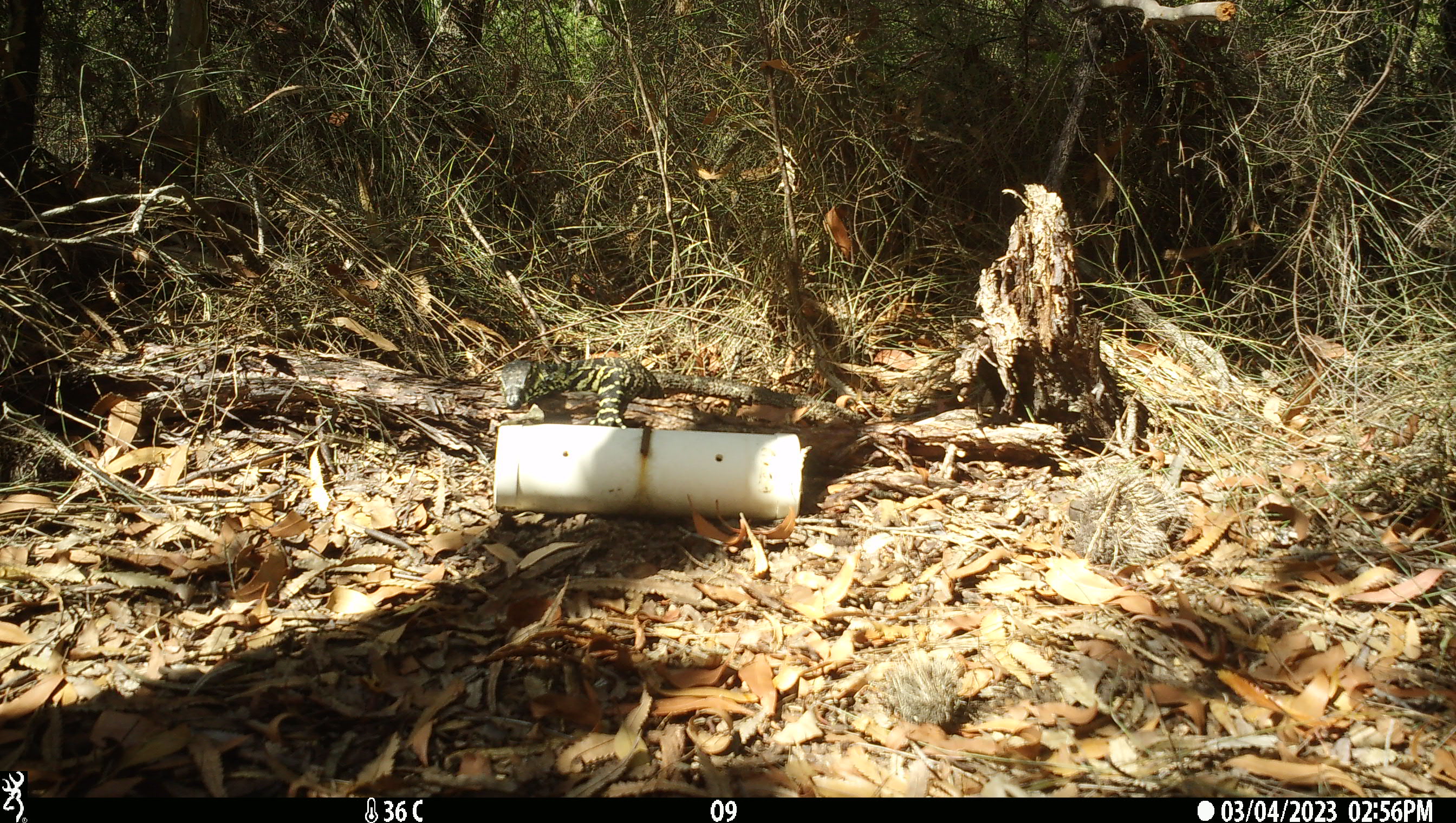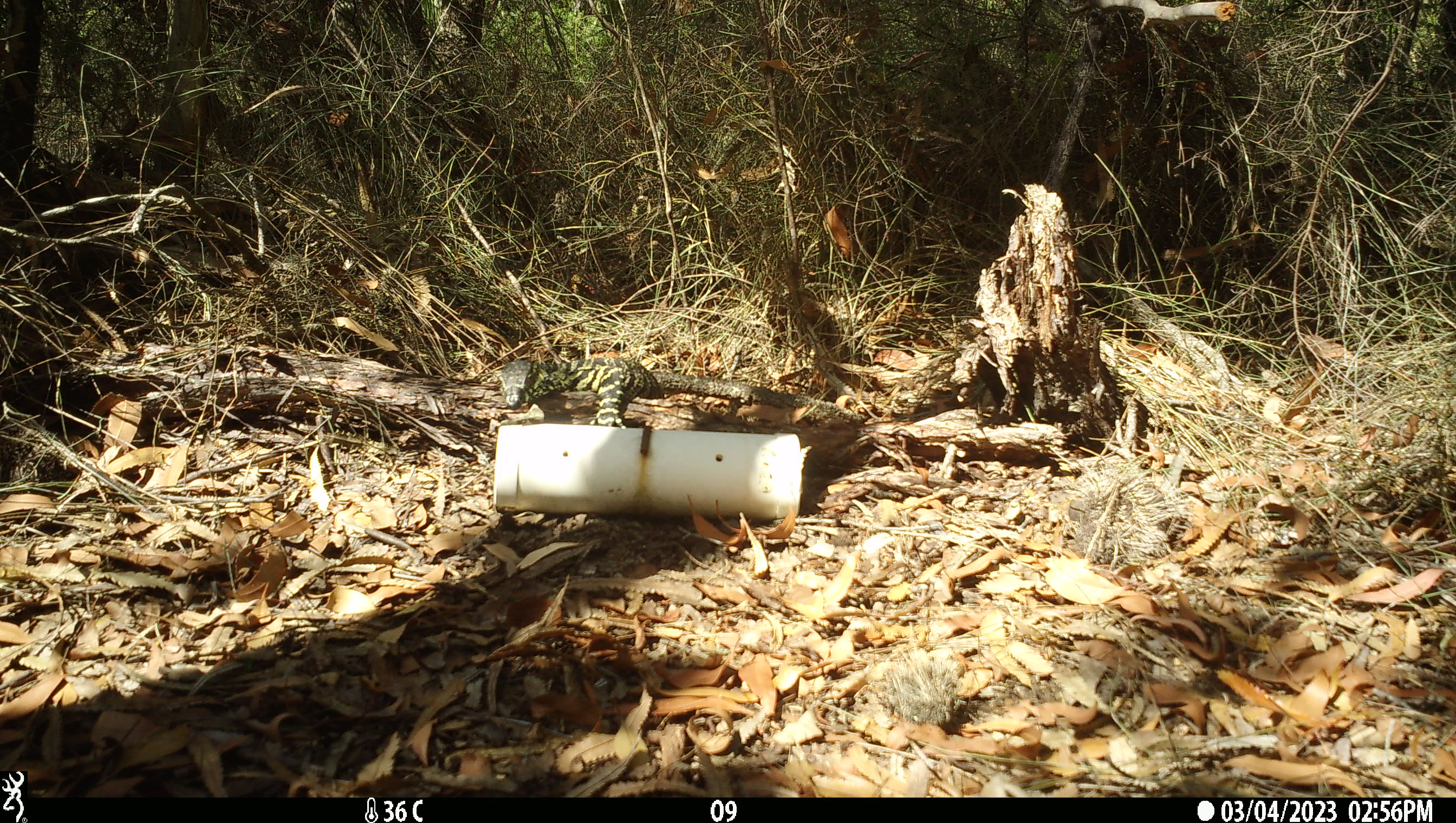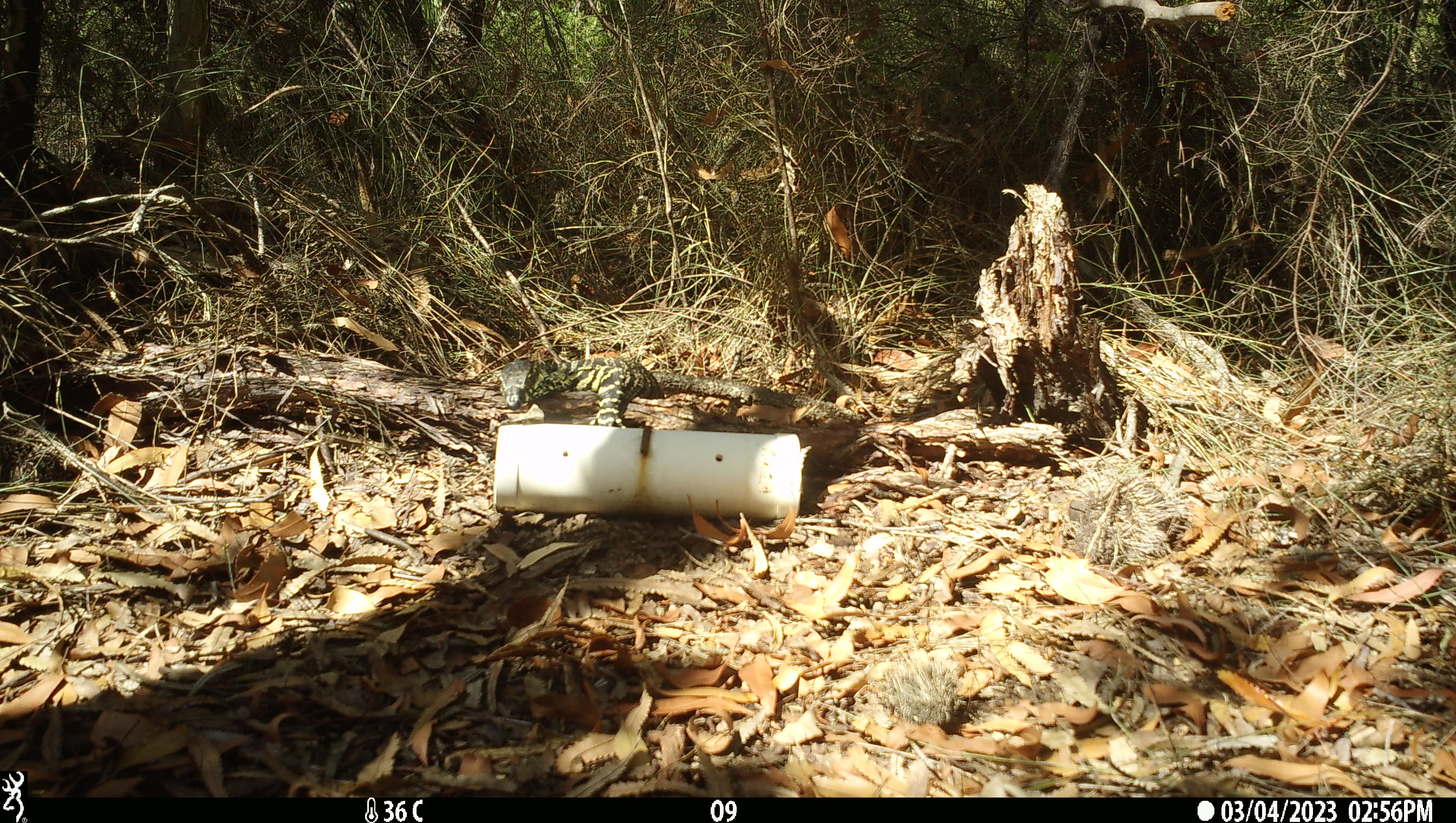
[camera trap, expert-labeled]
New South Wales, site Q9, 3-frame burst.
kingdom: Animalia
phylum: Chordata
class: Reptilia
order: Squamata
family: Varanidae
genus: Varanus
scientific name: Varanus varius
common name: lace monitor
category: goanna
Goanna (lace monitor) (Varanus varius).